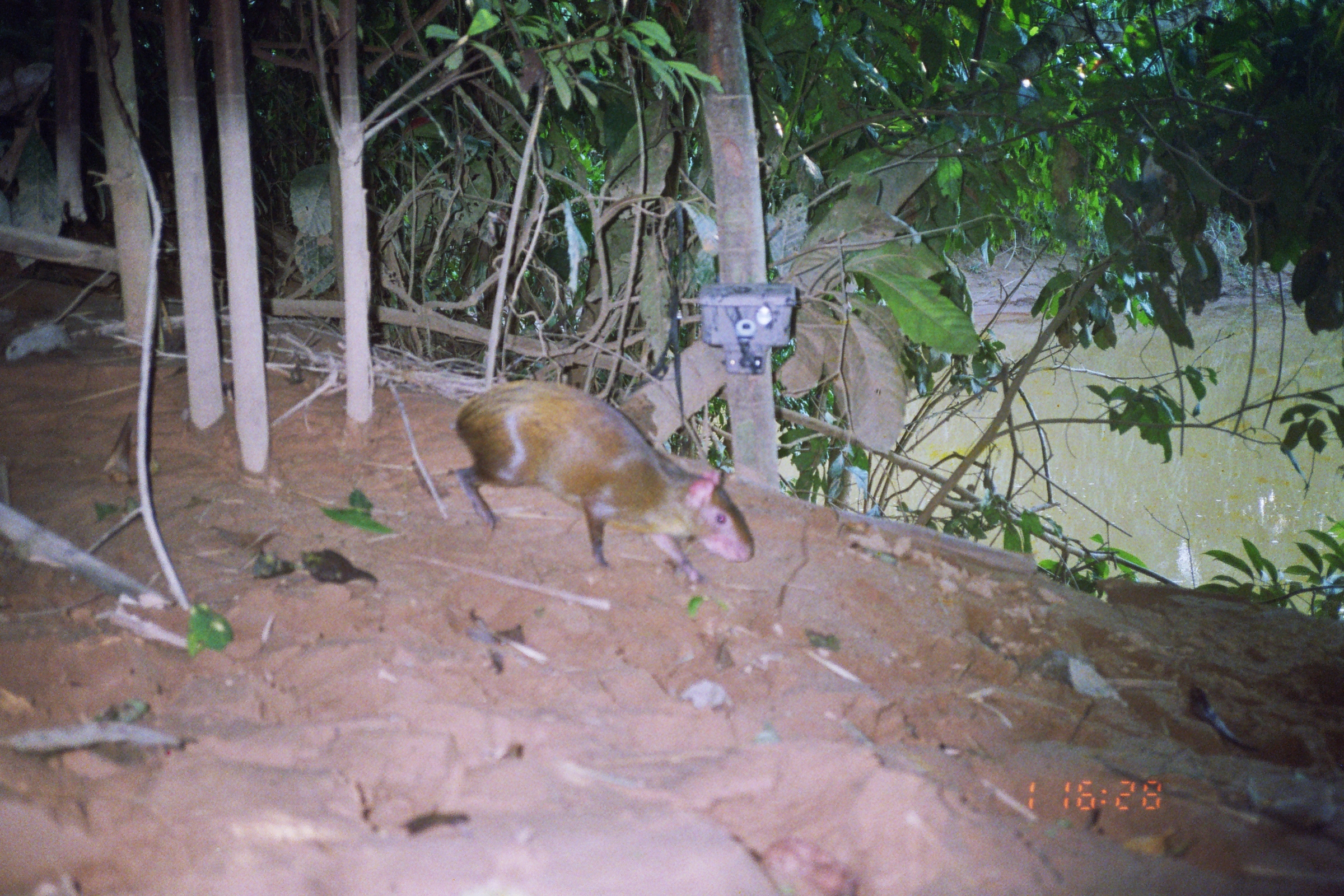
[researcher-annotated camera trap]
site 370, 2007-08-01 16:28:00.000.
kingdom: Animalia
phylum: Chordata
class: Mammalia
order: Rodentia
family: Dasyproctidae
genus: Dasyprocta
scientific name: Dasyprocta punctata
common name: central american agouti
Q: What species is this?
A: Dasyprocta punctata (central american agouti).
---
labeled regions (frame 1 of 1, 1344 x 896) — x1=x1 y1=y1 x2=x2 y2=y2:
dasyprocta punctata: x1=451 y1=378 x2=755 y2=583